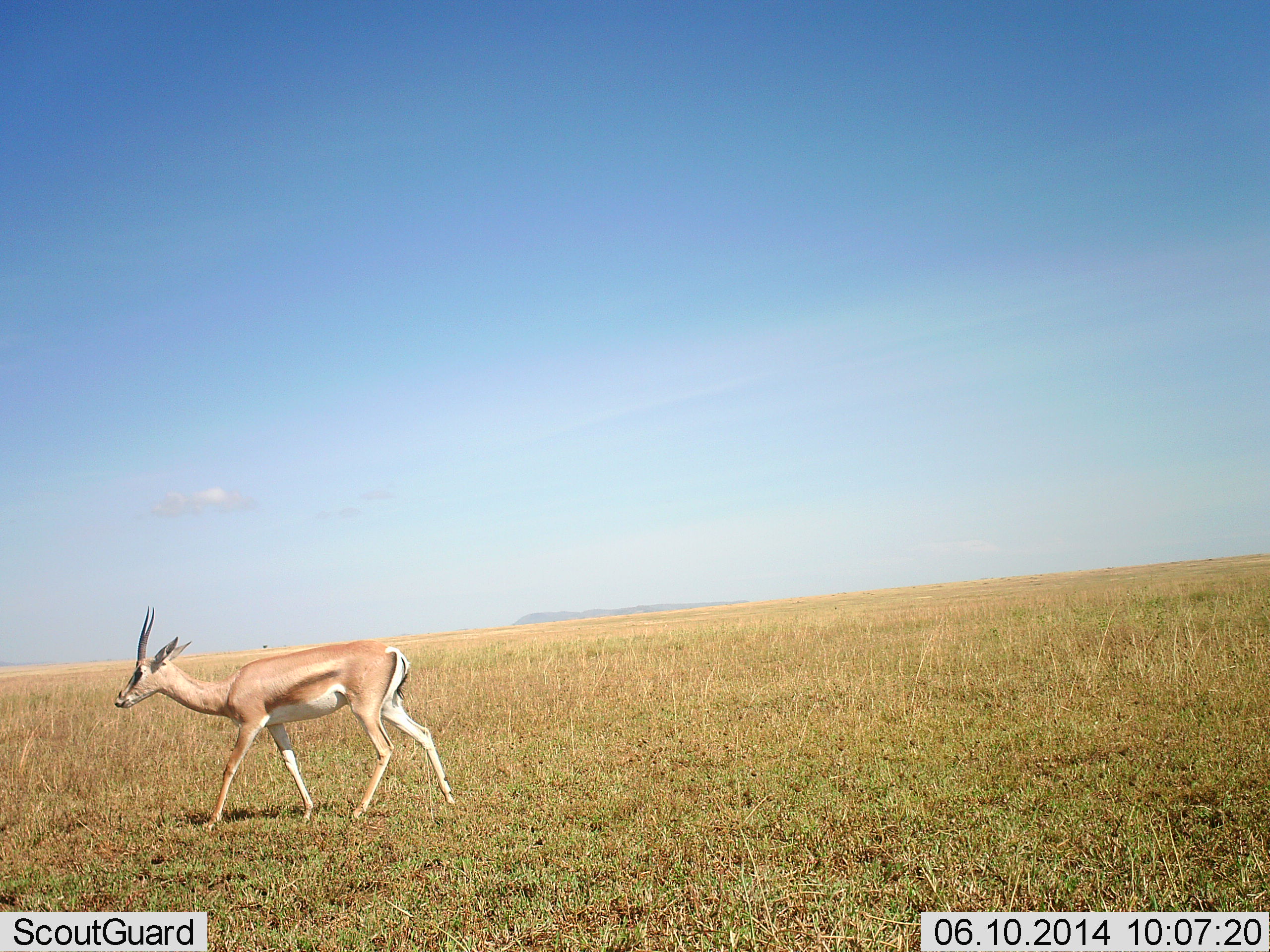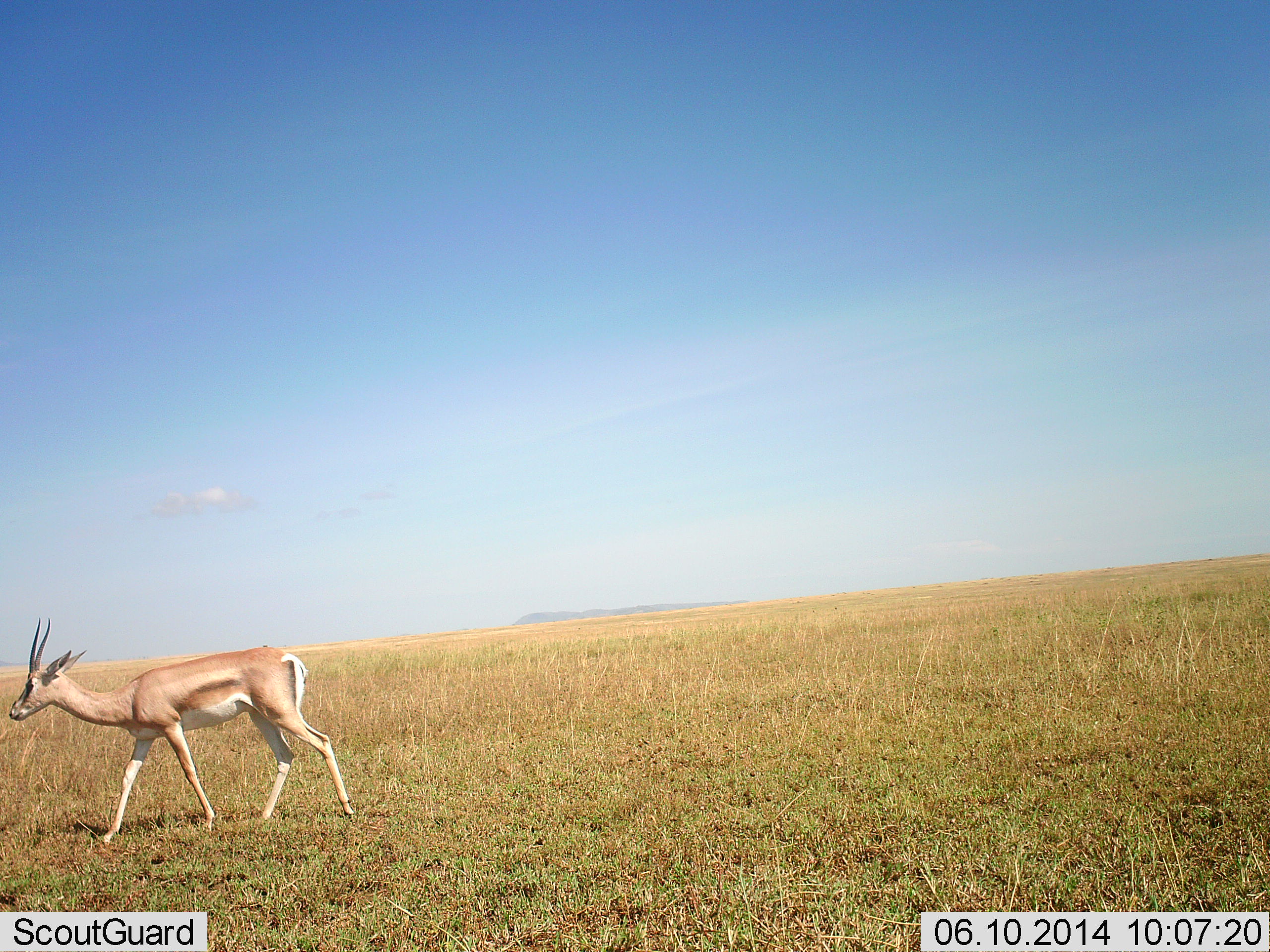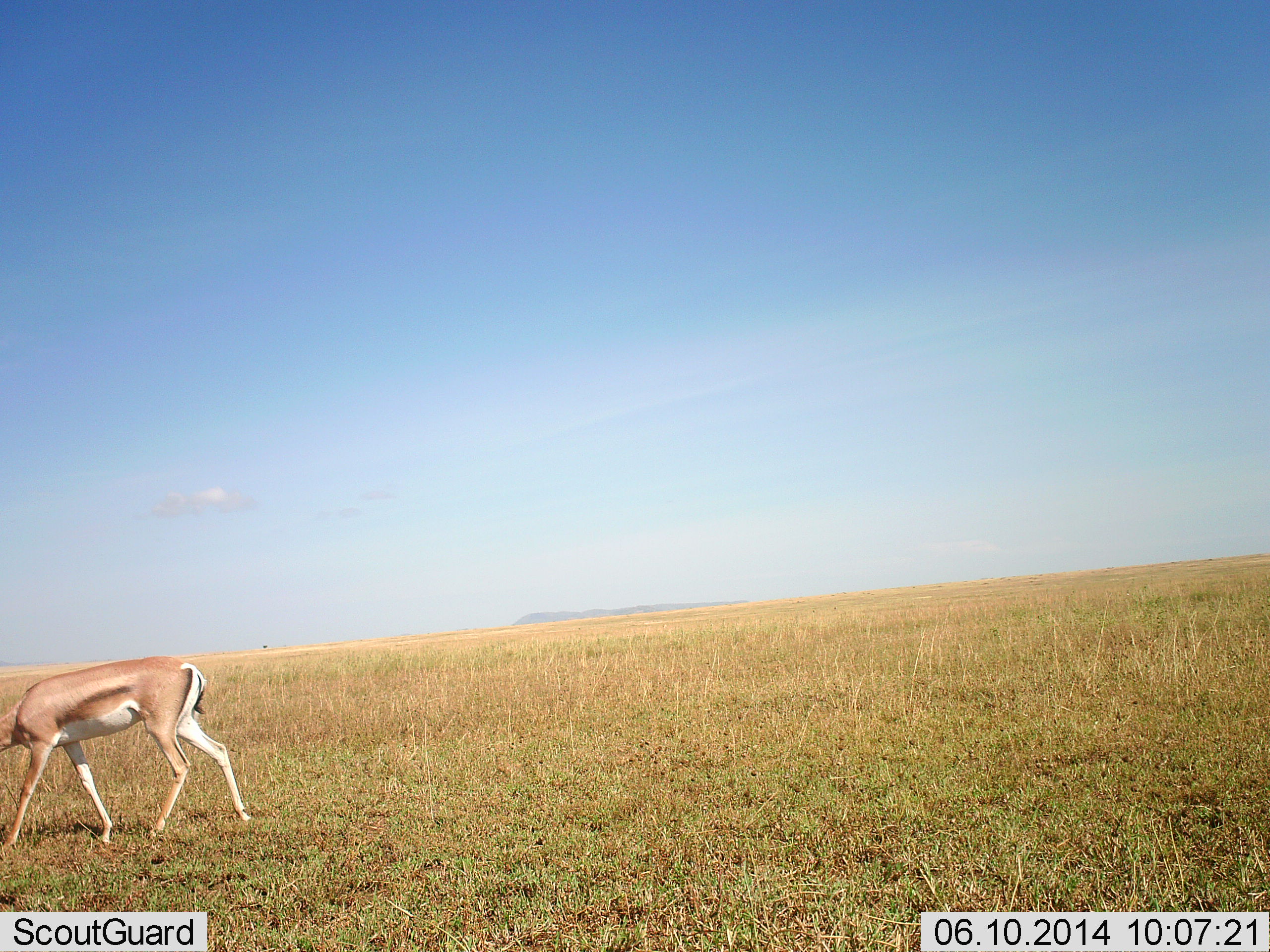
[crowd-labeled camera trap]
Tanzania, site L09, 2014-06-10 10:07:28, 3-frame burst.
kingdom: Animalia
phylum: Chordata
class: Mammalia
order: Artiodactyla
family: Bovidae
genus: Nanger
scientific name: Nanger granti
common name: grant's gazelle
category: gazellegrants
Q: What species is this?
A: Gazellegrants (grant's gazelle) (Nanger granti).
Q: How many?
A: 1.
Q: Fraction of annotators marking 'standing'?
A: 10%.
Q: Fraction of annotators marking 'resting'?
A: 0%.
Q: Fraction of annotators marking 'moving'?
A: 100%.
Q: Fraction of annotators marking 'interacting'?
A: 0%.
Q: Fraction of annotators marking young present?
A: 0%.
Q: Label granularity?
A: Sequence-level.